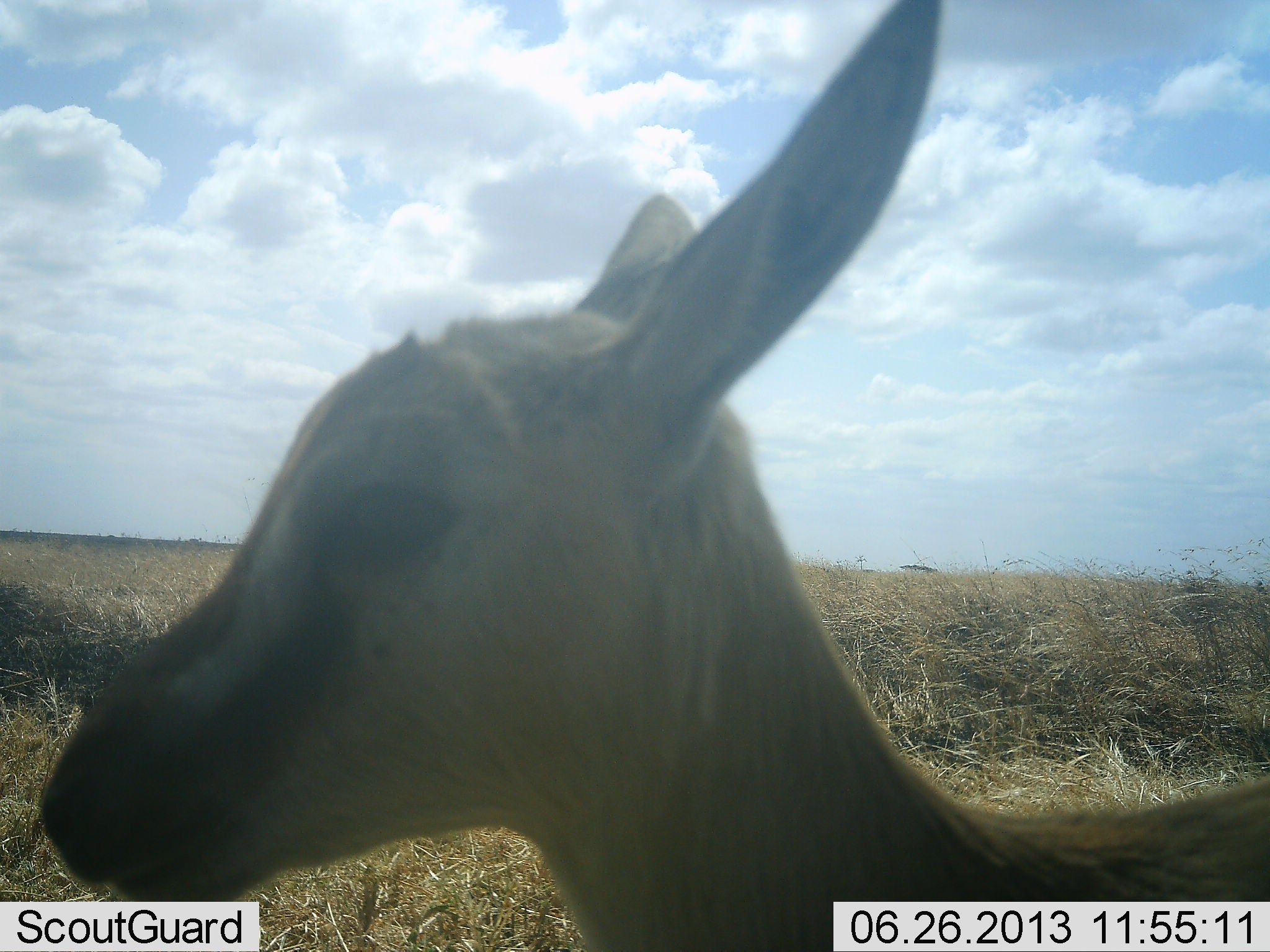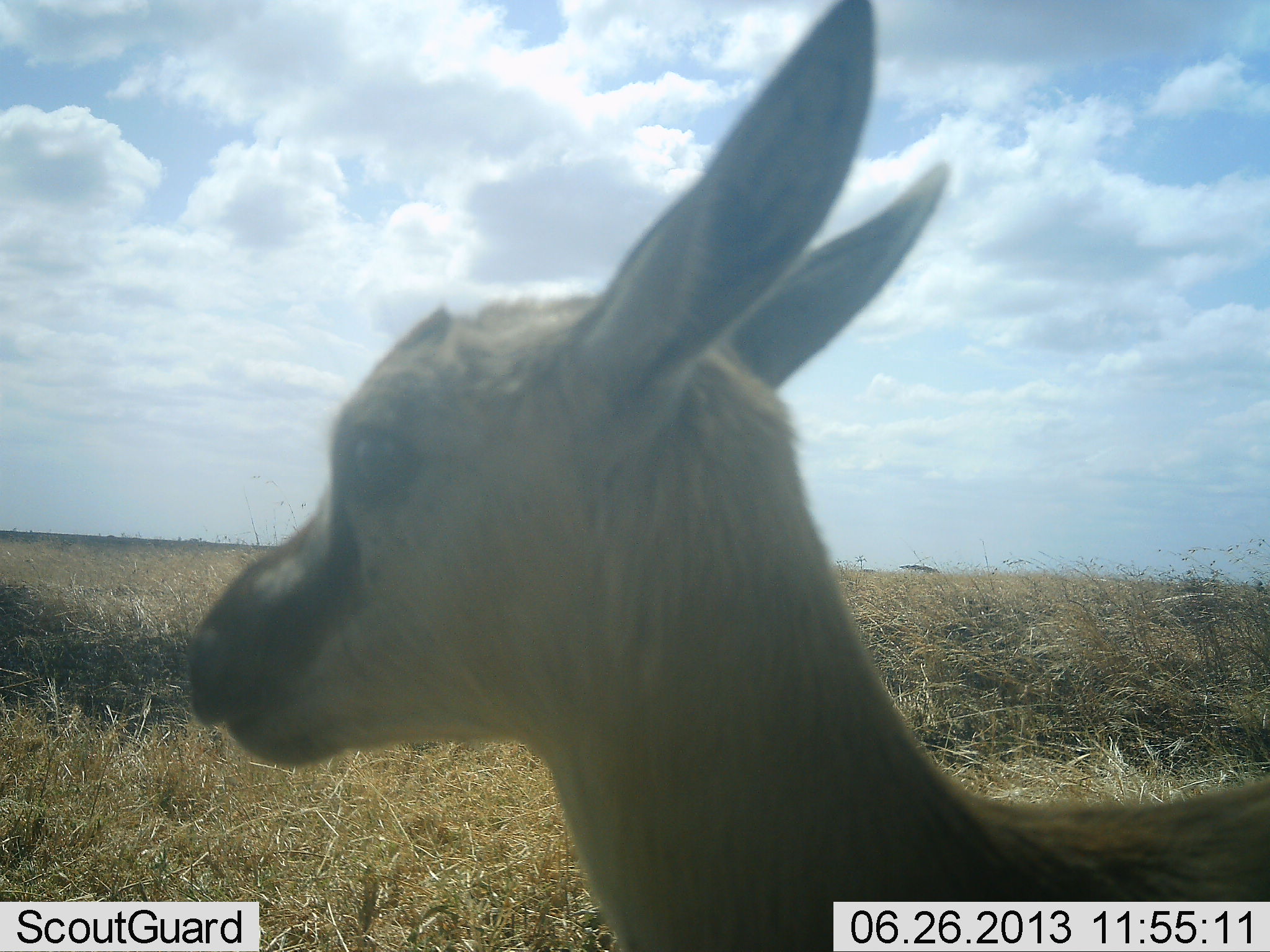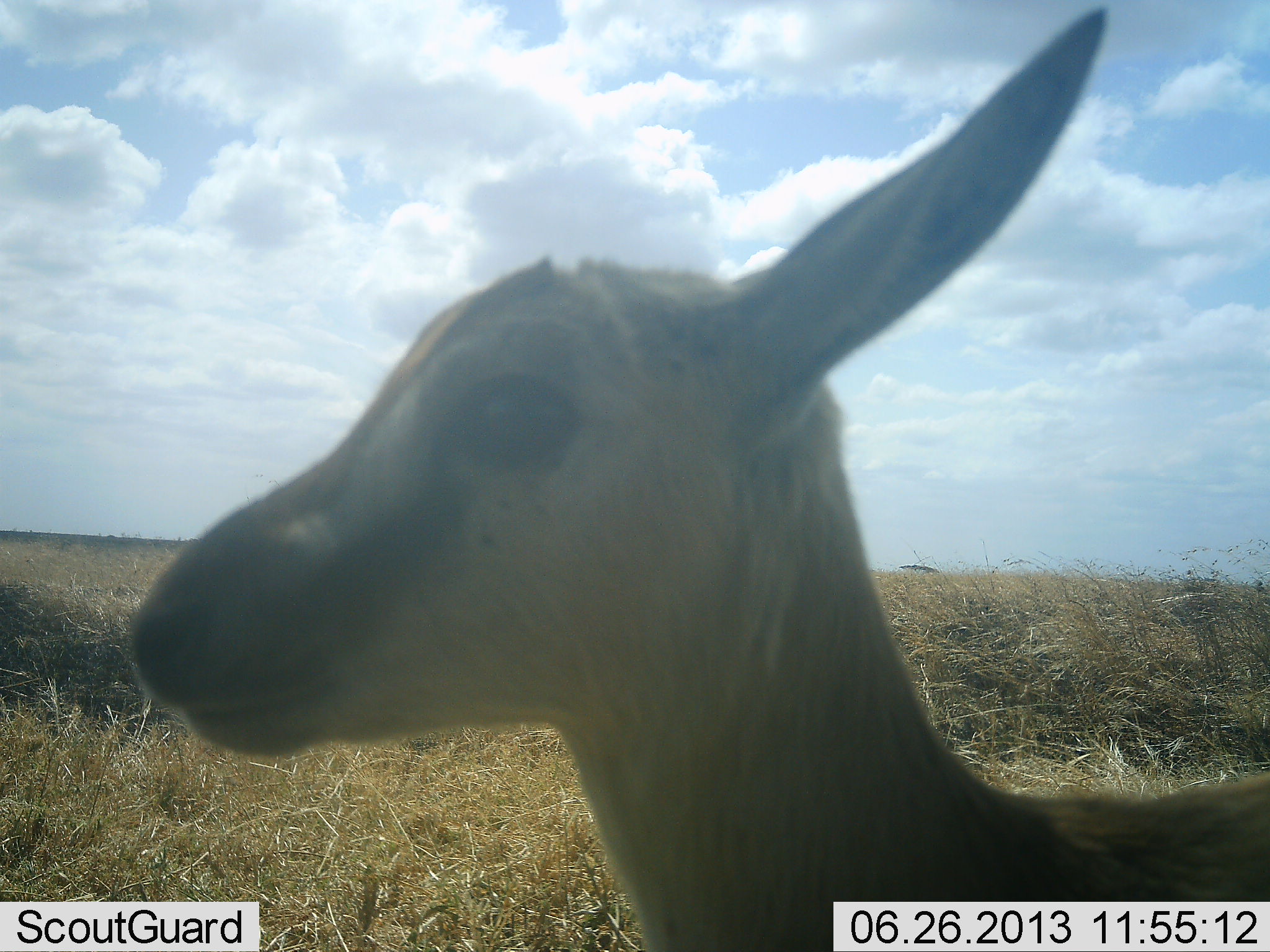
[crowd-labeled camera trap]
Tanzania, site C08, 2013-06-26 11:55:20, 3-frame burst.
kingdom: Animalia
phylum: Chordata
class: Mammalia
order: Artiodactyla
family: Bovidae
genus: Eudorcas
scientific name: Eudorcas thomsonii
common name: thomson's gazelle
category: gazellethomsons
Gazellethomsons (thomson's gazelle) (Eudorcas thomsonii), count 1. Behavior (volunteer vote fractions): standing 86%, resting 5%, moving 10%, interacting 0%. Young present (vote fraction): 48%. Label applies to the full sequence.